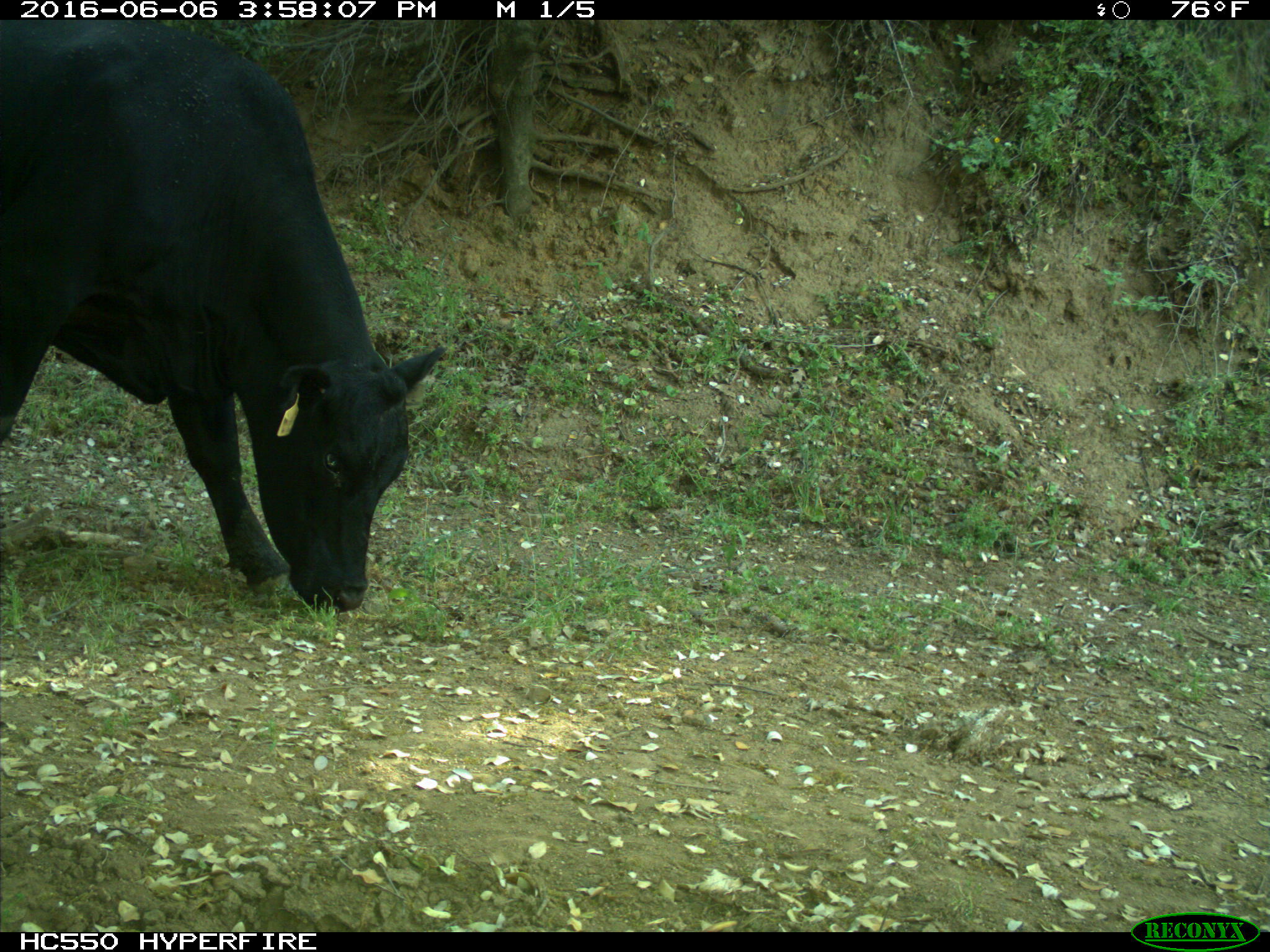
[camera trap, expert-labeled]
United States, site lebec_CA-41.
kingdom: Animalia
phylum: Chordata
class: Mammalia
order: Artiodactyla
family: Bovidae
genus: Bos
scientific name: Bos taurus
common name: domestic cow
Bos taurus (domestic cow).